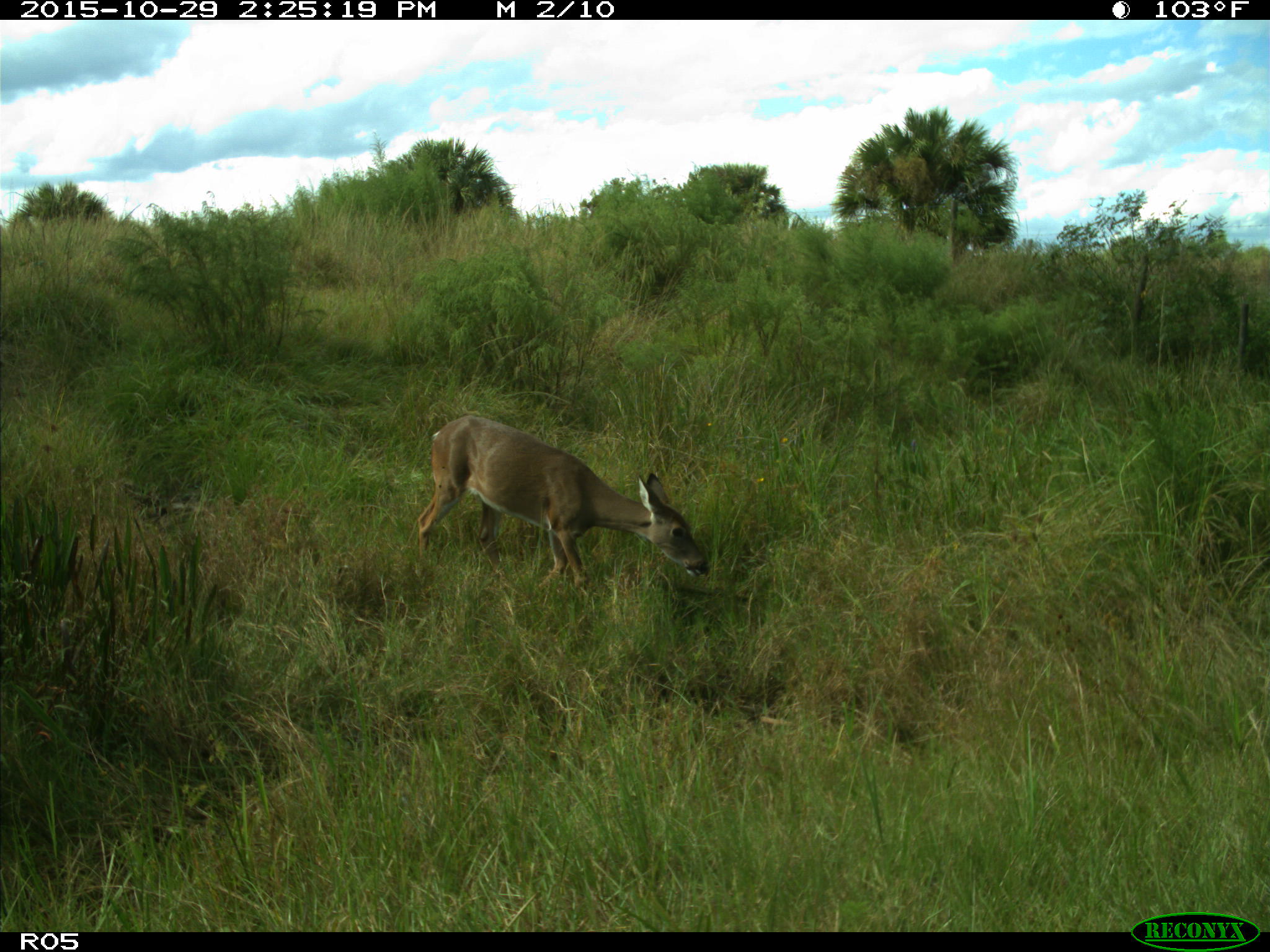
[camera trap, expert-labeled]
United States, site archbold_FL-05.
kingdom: Animalia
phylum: Chordata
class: Mammalia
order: Artiodactyla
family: Cervidae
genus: Odocoileus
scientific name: Odocoileus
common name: deer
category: unidentified deer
Unidentified deer (deer) (Odocoileus).